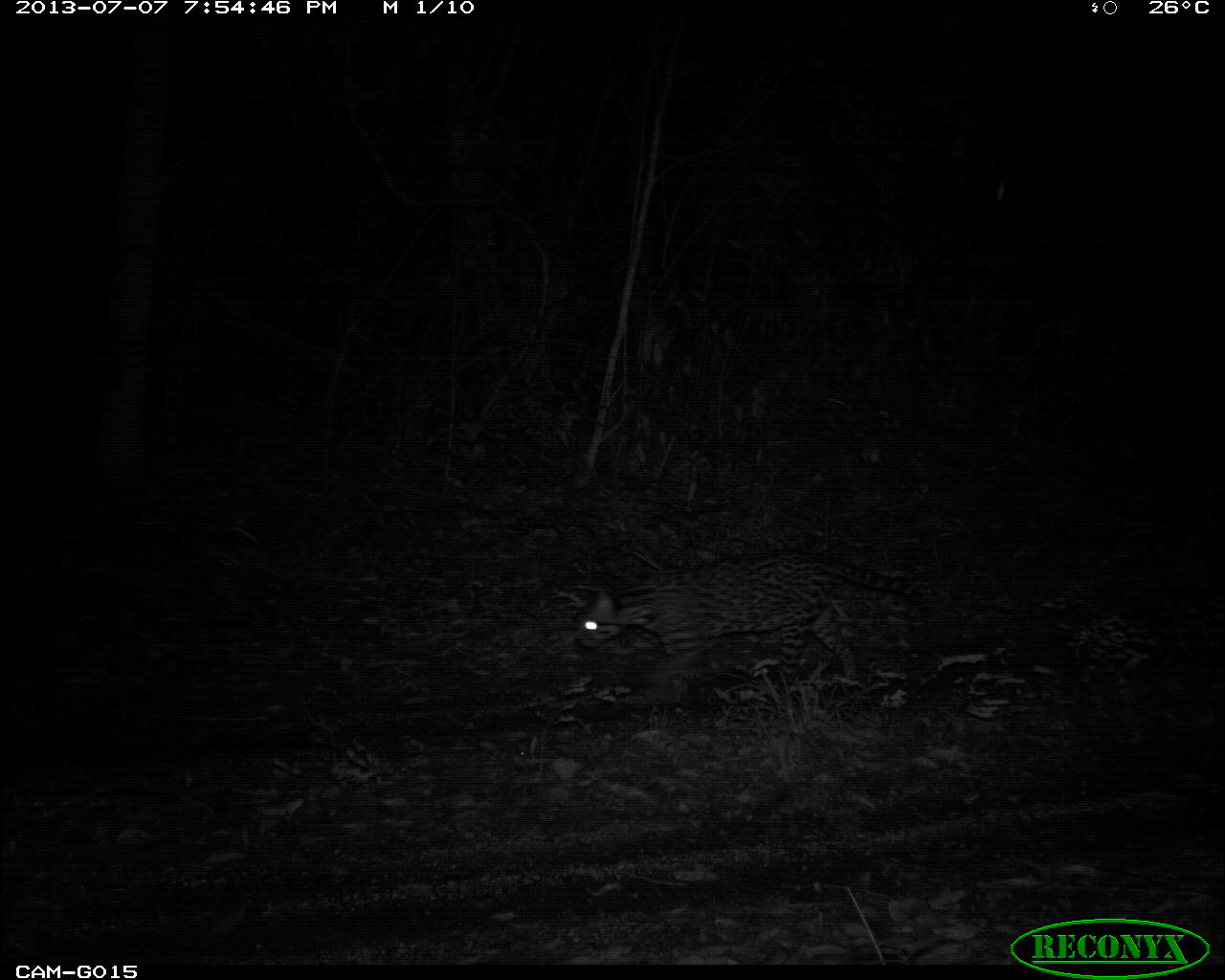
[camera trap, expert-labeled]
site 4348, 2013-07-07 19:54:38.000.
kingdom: Animalia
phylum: Chordata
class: Mammalia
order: Carnivora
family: Felidae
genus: Leopardus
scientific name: Leopardus pardalis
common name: ocelot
Leopardus pardalis (ocelot), count 1, sex female.